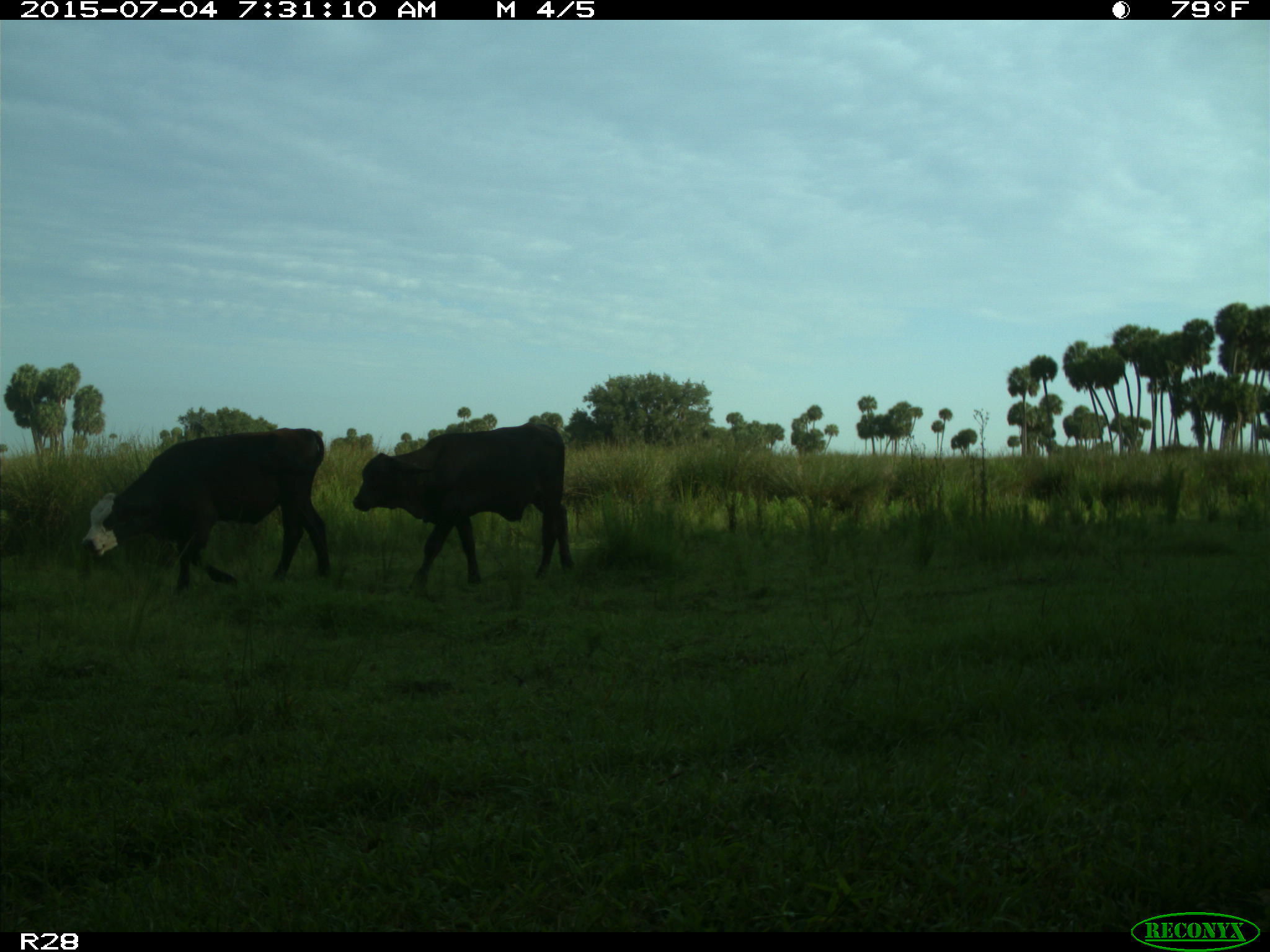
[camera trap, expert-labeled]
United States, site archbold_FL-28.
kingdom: Animalia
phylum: Chordata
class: Mammalia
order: Artiodactyla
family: Bovidae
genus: Bos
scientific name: Bos taurus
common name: domestic cow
Bos taurus (domestic cow).